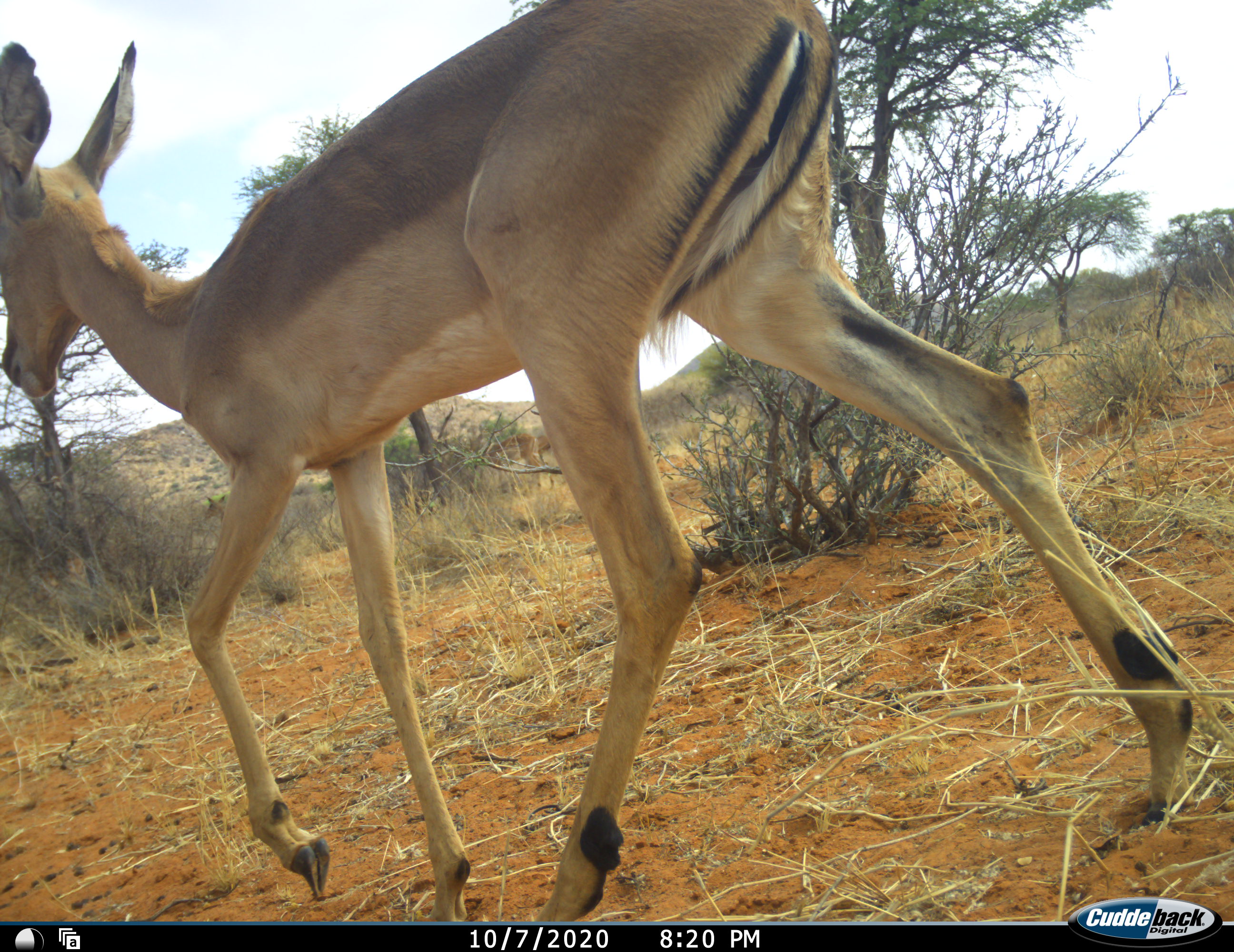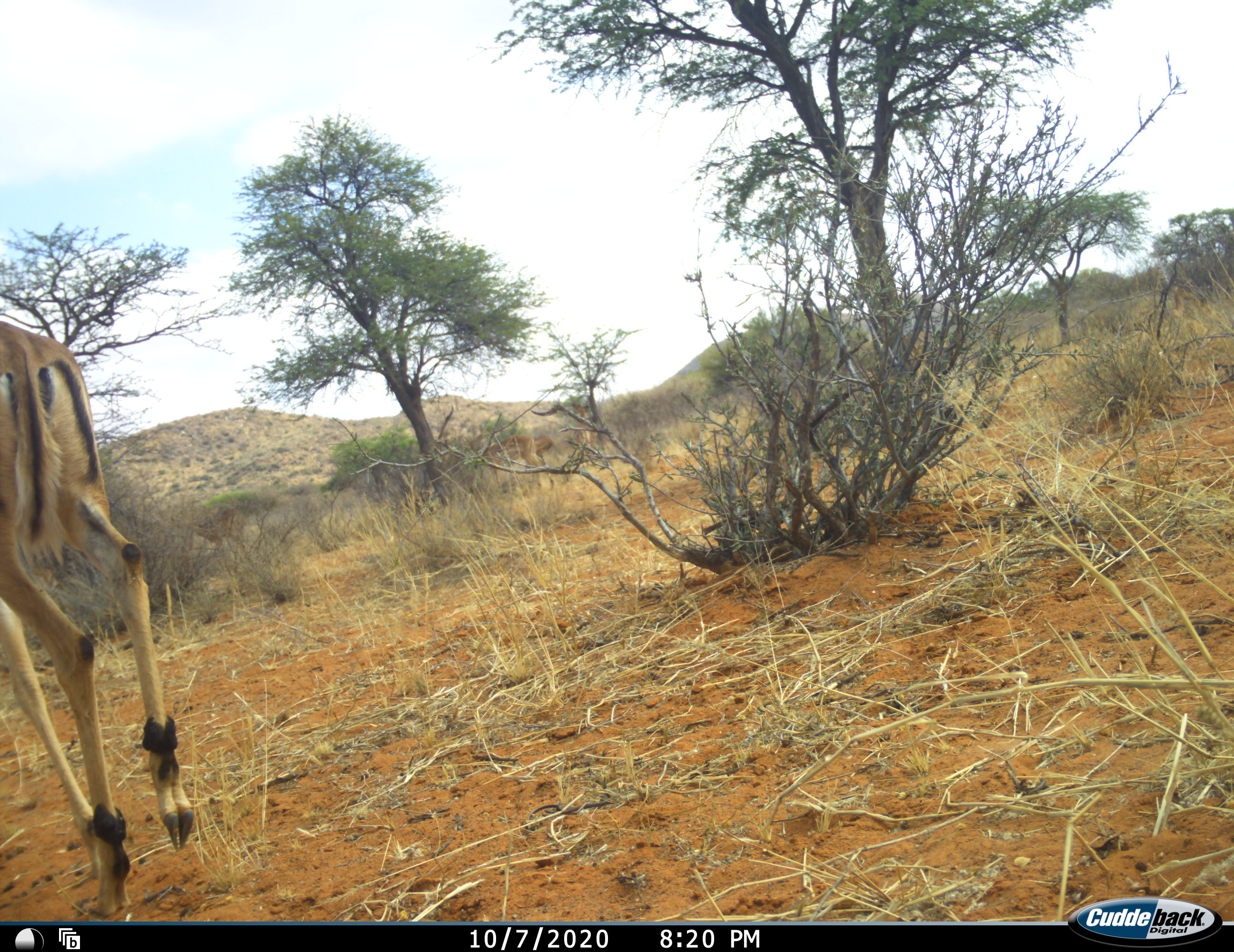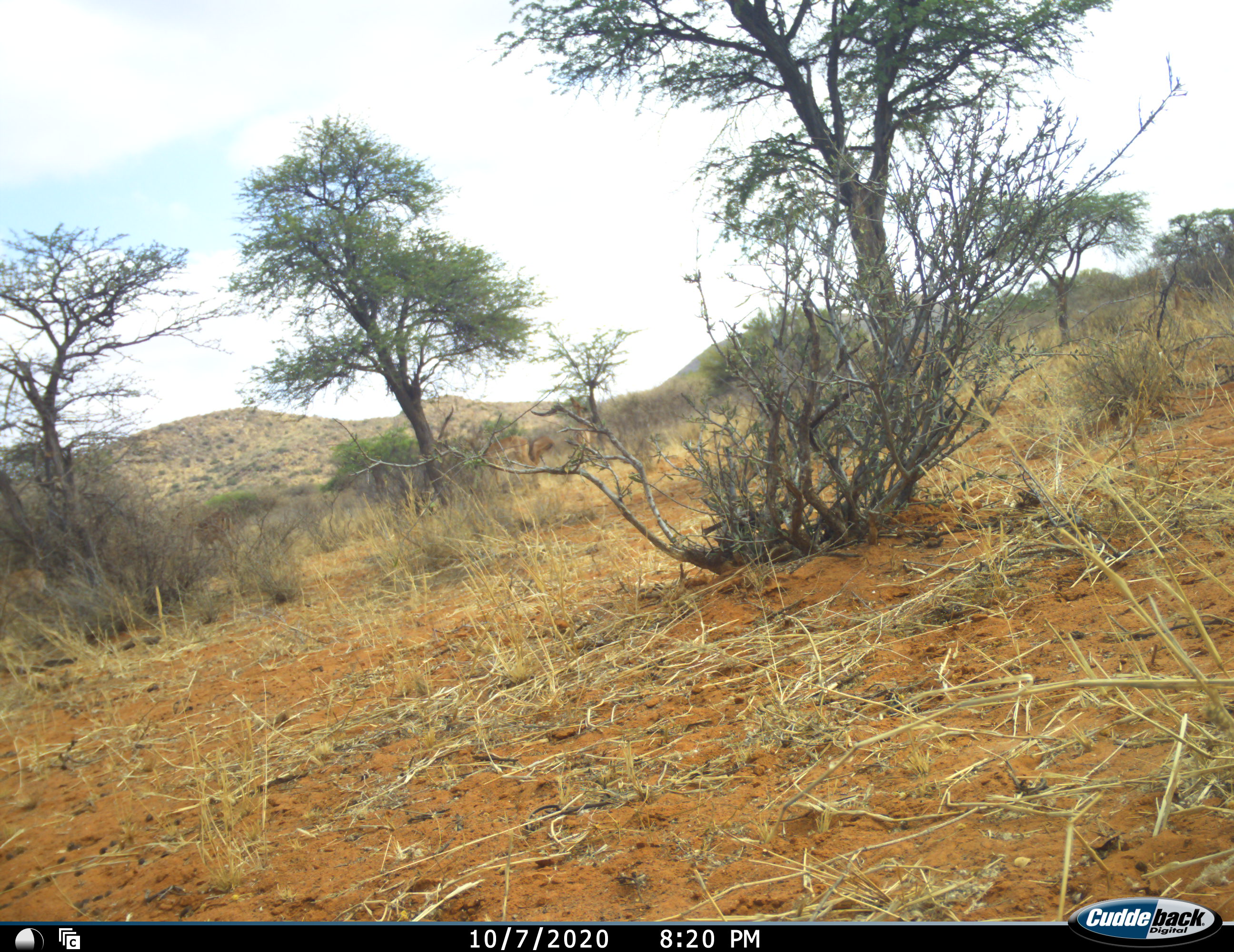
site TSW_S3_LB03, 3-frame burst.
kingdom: Animalia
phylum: Chordata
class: Mammalia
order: Artiodactyla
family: Bovidae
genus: Aepyceros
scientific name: Aepyceros melampus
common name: impala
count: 1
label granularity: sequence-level